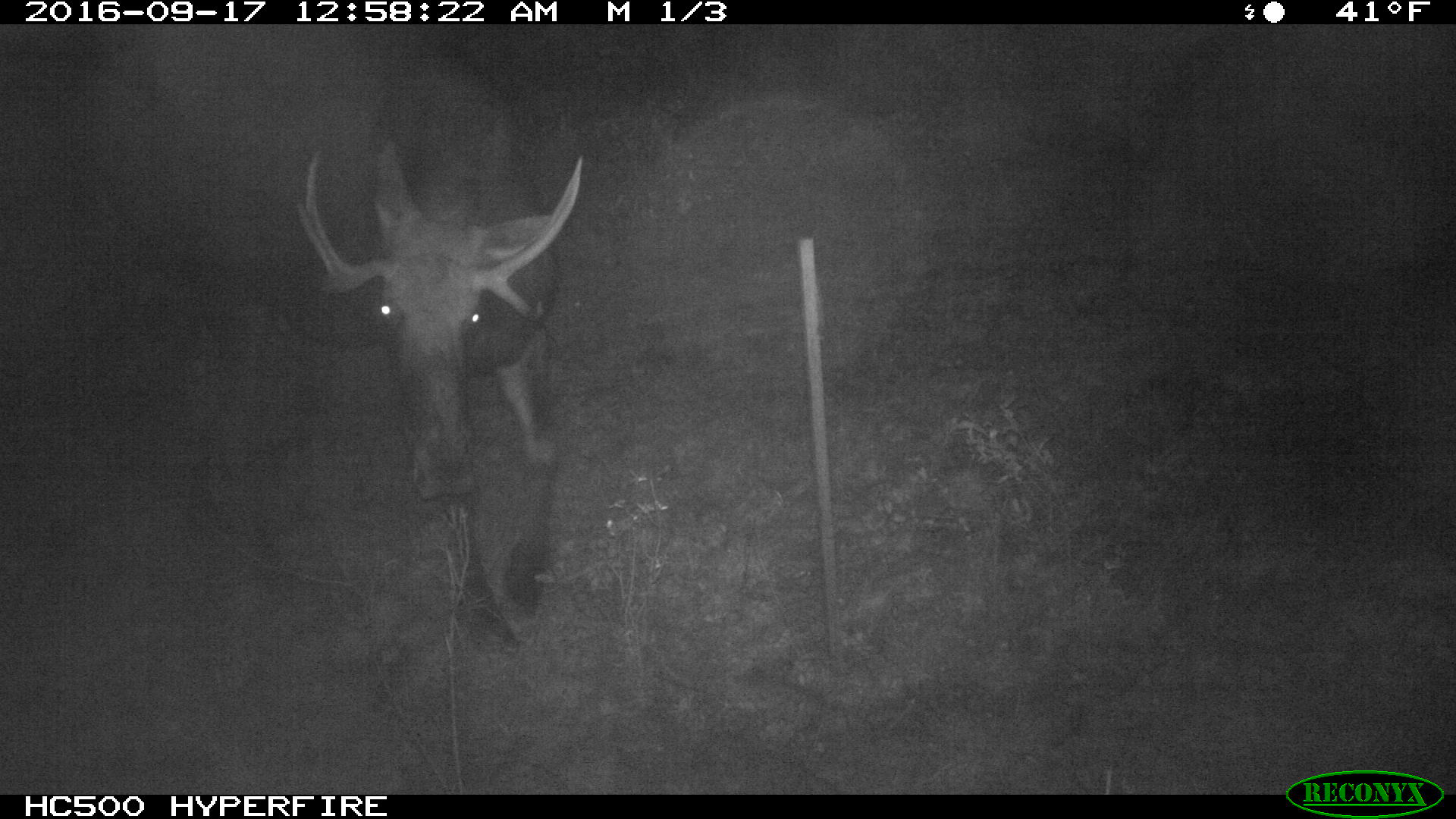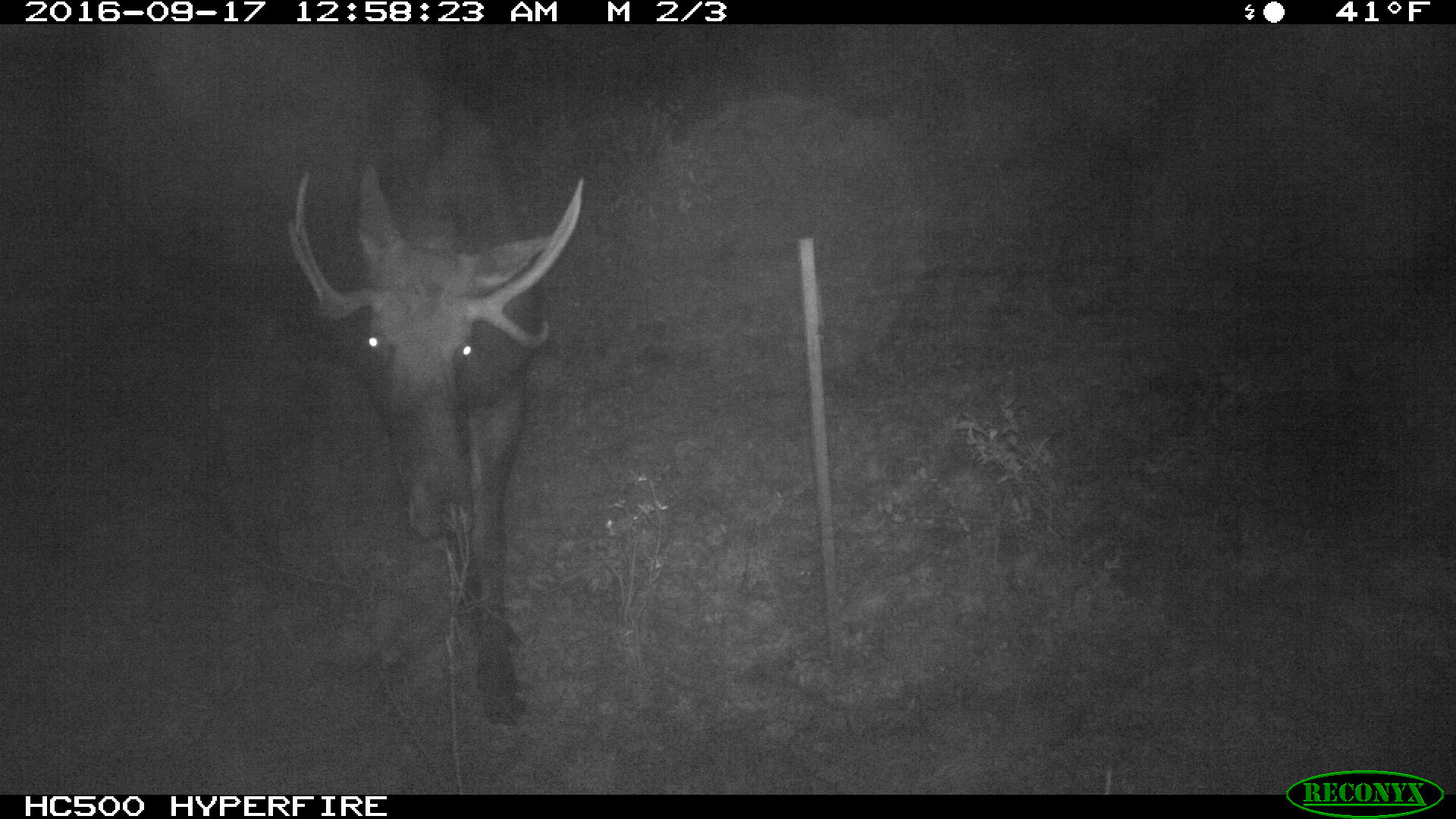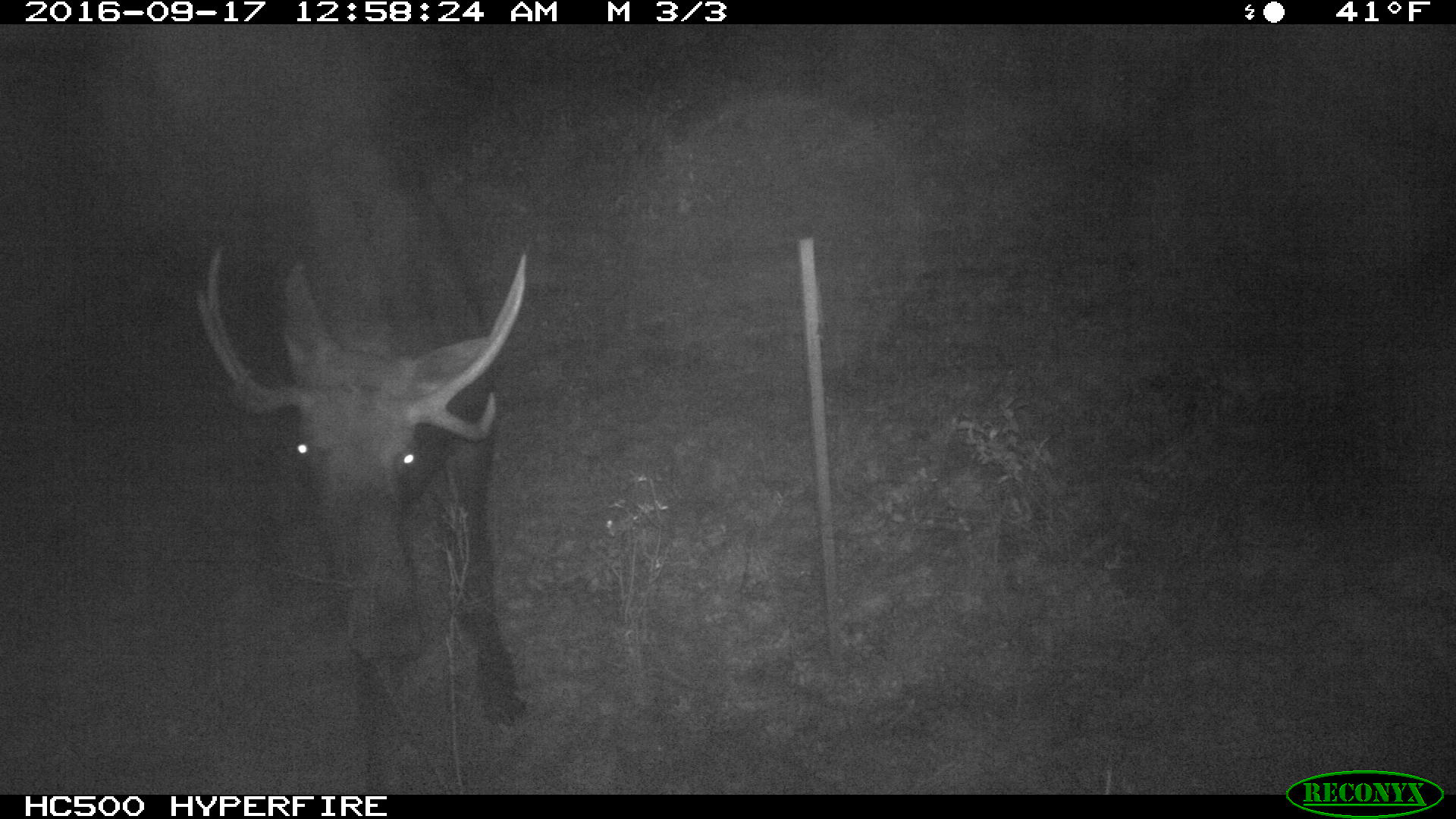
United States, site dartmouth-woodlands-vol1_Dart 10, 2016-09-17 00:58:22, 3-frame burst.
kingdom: Animalia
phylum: Chordata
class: Mammalia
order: Artiodactyla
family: Cervidae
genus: Alces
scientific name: Alces alces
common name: moose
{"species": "moose (Alces alces)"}